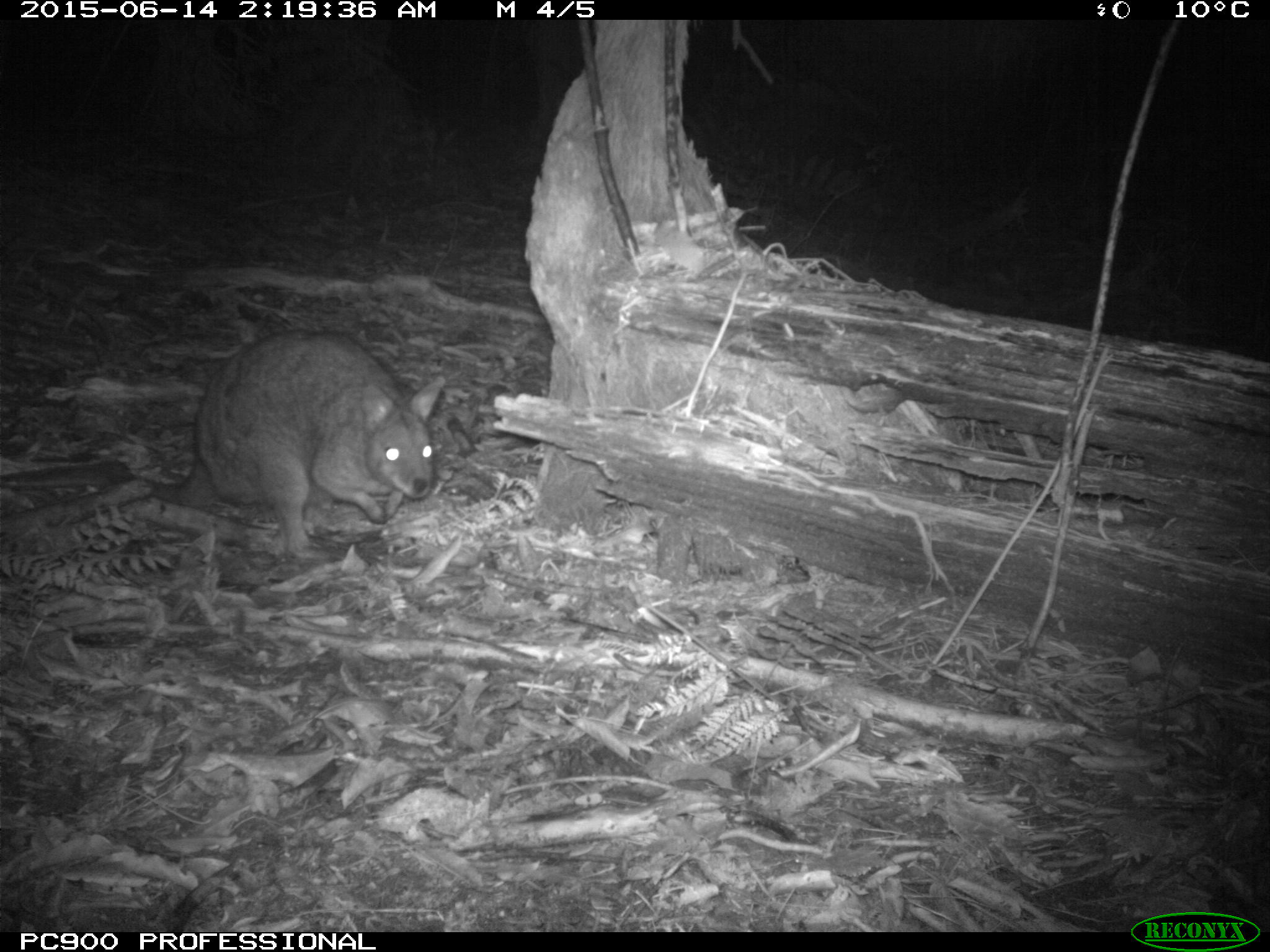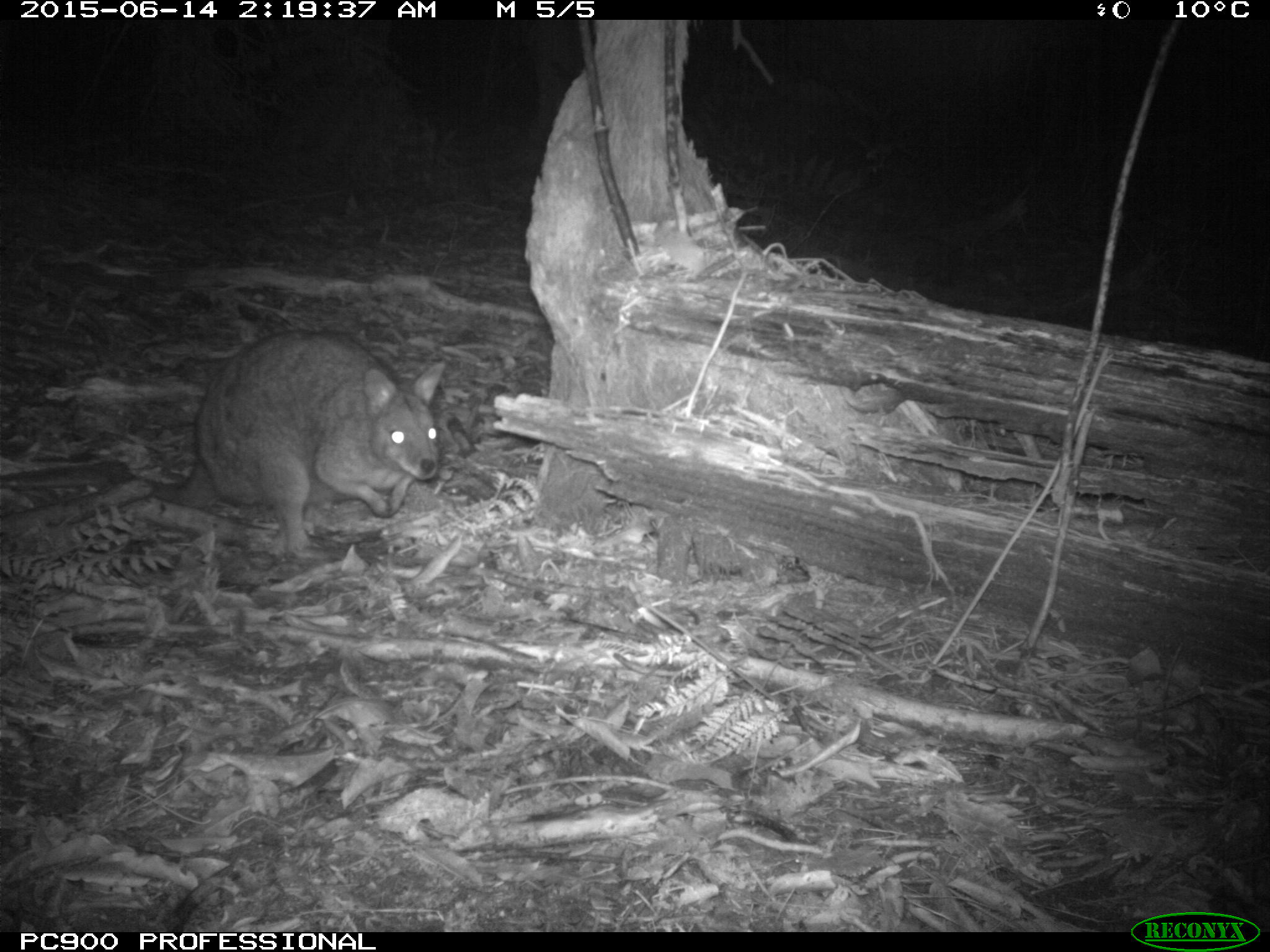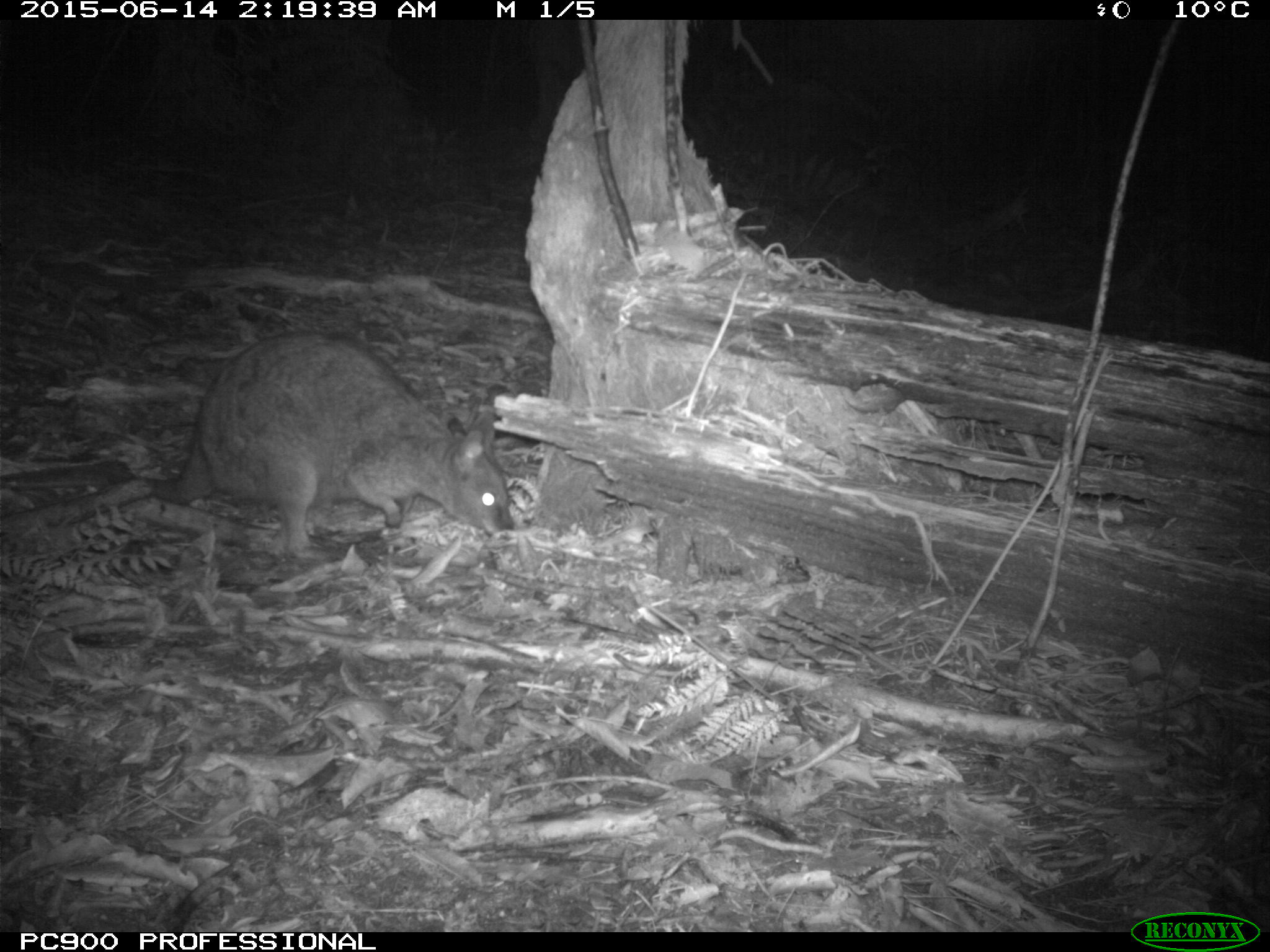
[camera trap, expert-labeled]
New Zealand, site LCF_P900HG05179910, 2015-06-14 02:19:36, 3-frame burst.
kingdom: Animalia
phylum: Chordata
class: Mammalia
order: Diprotodontia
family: Macropodidae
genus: Notamacropus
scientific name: Notamacropus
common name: wallaby